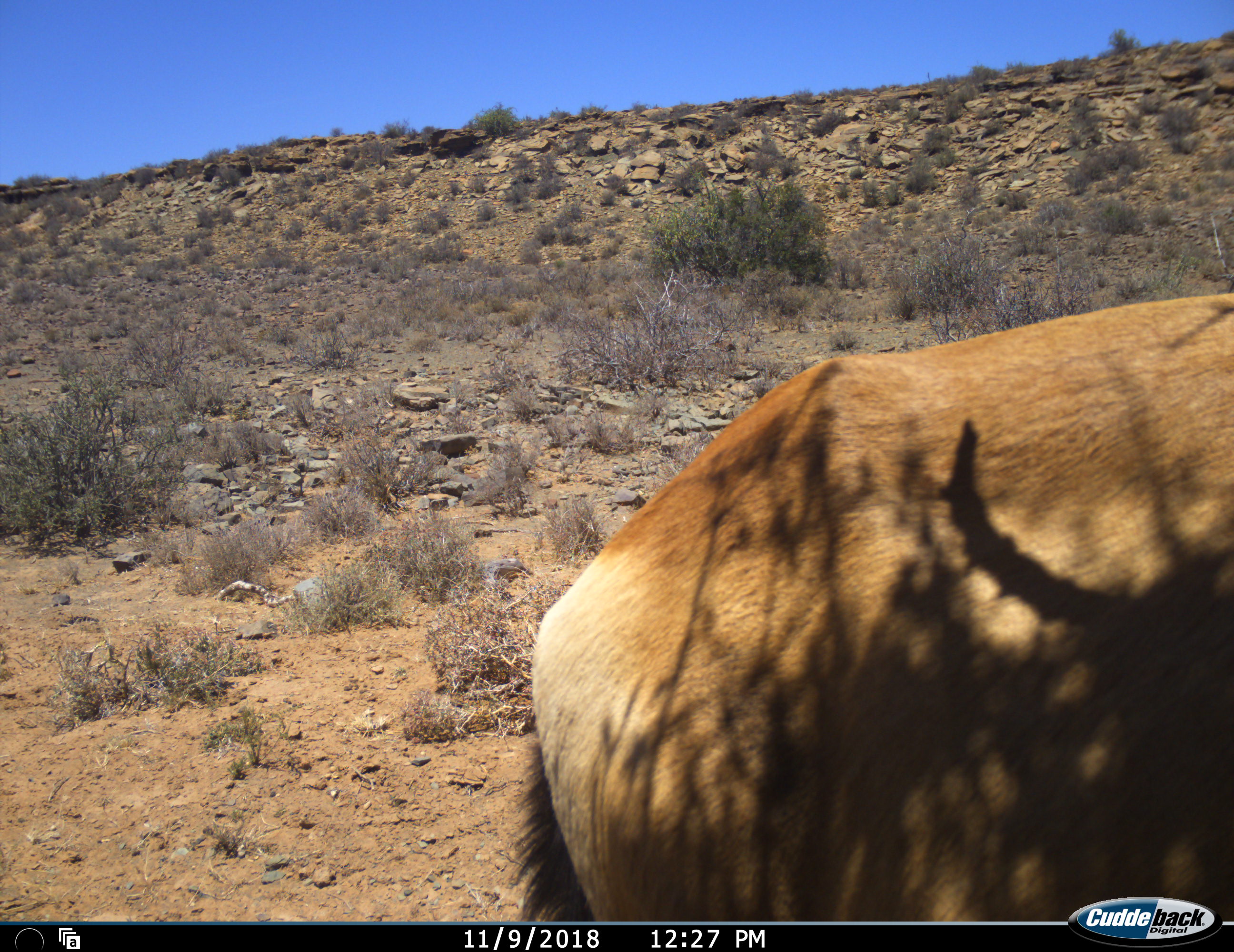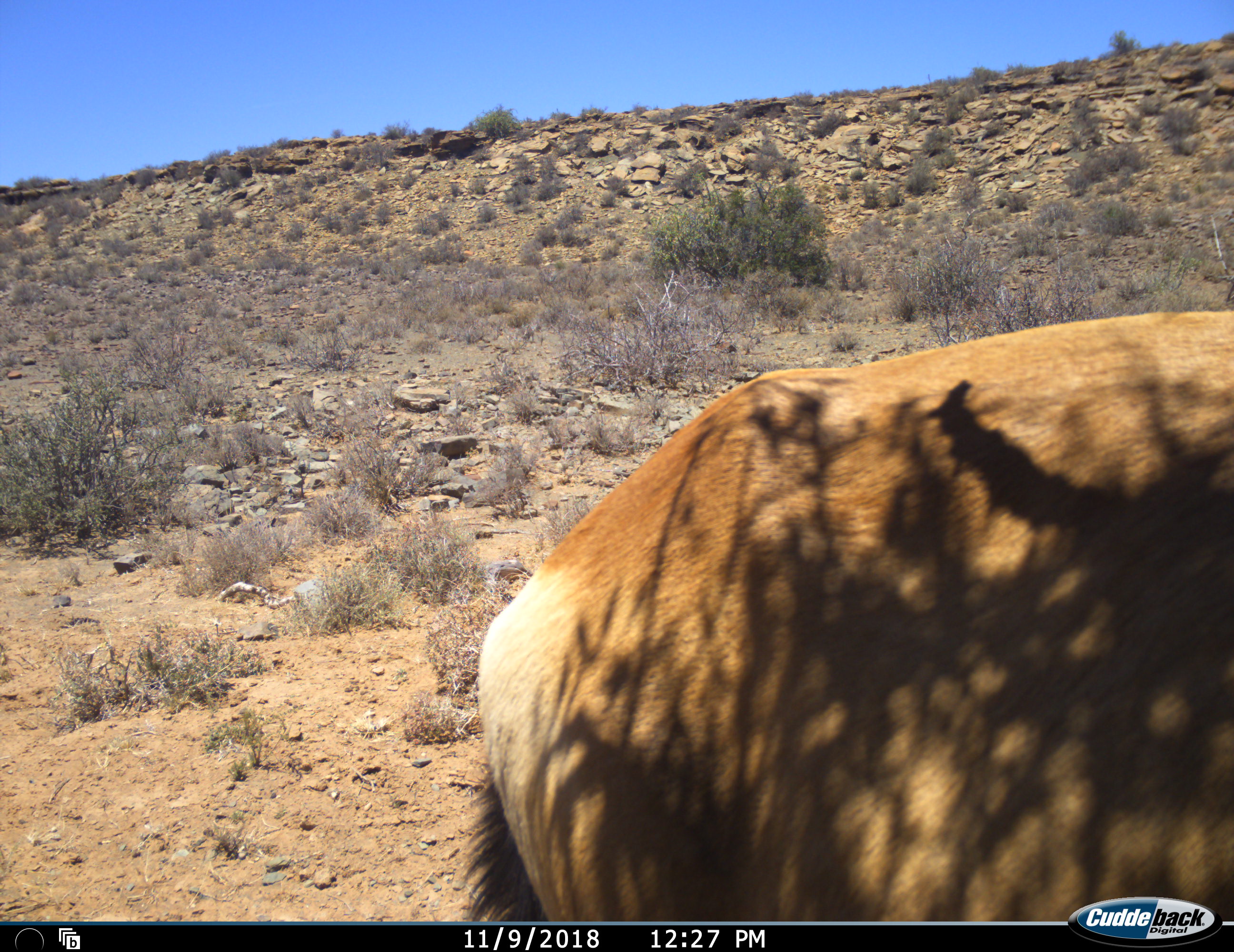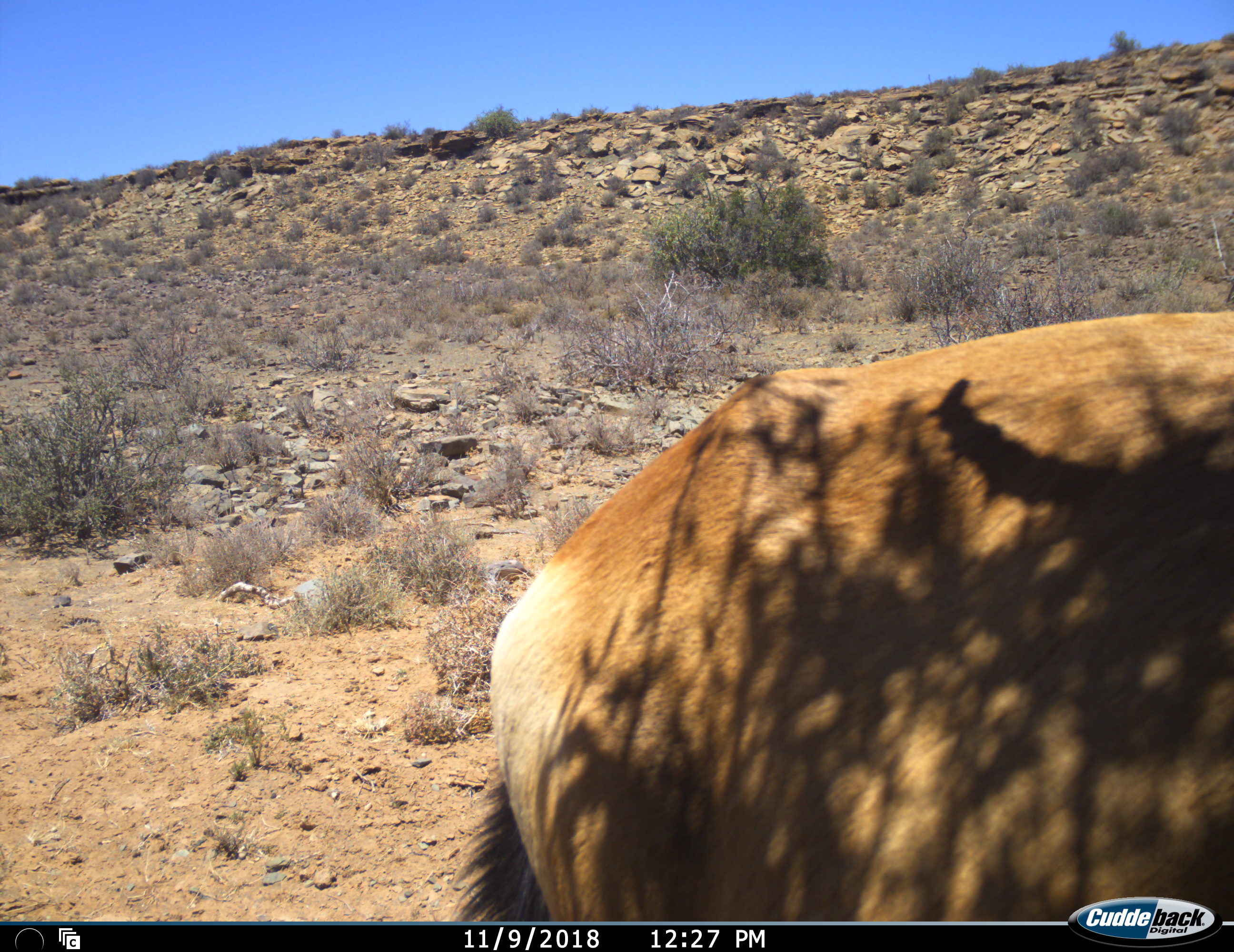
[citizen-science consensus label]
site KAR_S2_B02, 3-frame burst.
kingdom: Animalia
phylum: Chordata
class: Mammalia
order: Artiodactyla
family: Bovidae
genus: Alcelaphus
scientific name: Alcelaphus buselaphus caama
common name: red hartebeest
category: hartebeestred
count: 1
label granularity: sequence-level